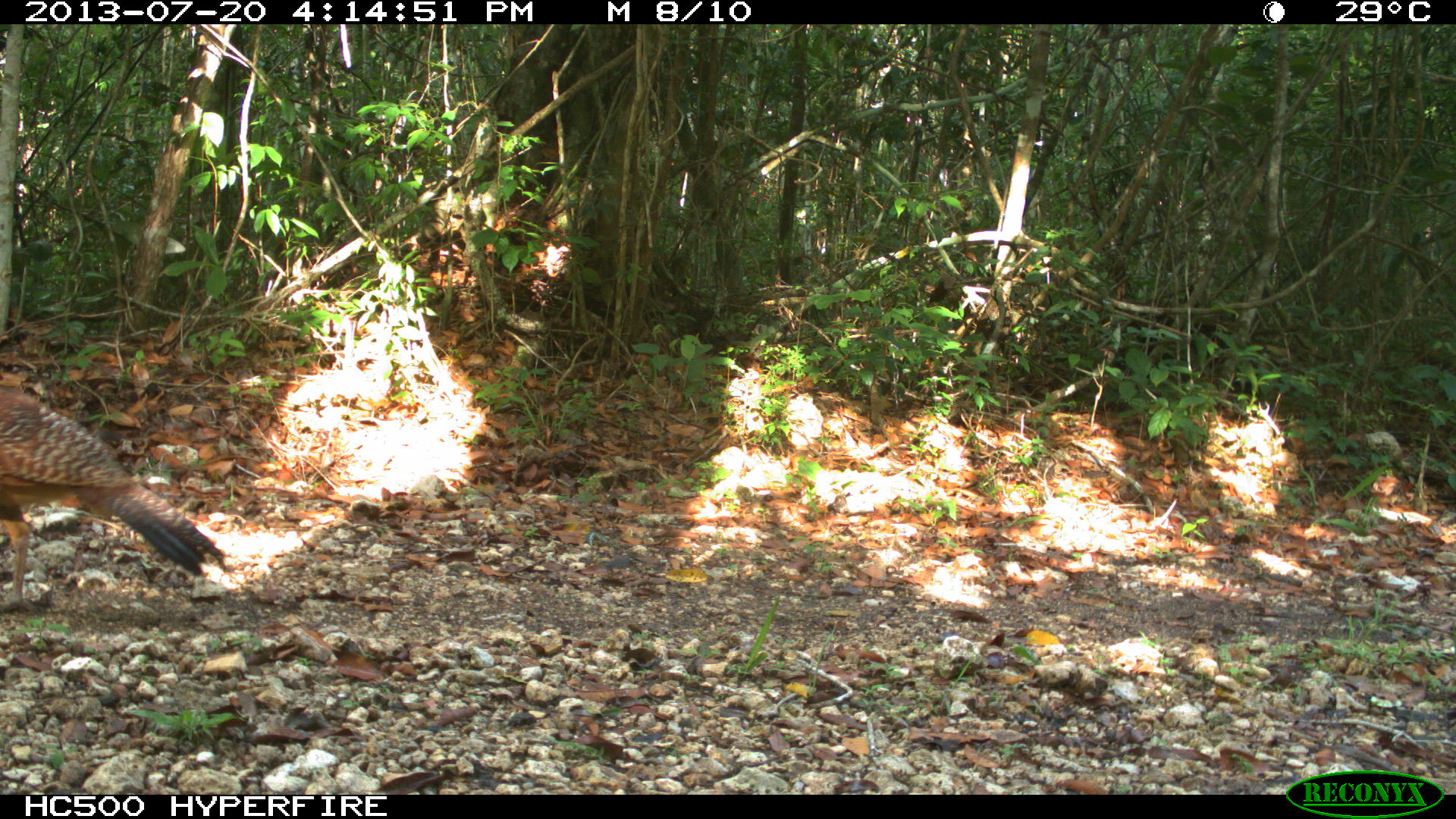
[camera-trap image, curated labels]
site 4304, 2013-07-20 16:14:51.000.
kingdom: Animalia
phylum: Chordata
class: Aves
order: Galliformes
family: Cracidae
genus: Crax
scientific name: Crax rubra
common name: great curassow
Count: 1.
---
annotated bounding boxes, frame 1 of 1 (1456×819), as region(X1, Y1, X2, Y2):
crax rubra: region(0, 385, 231, 615)